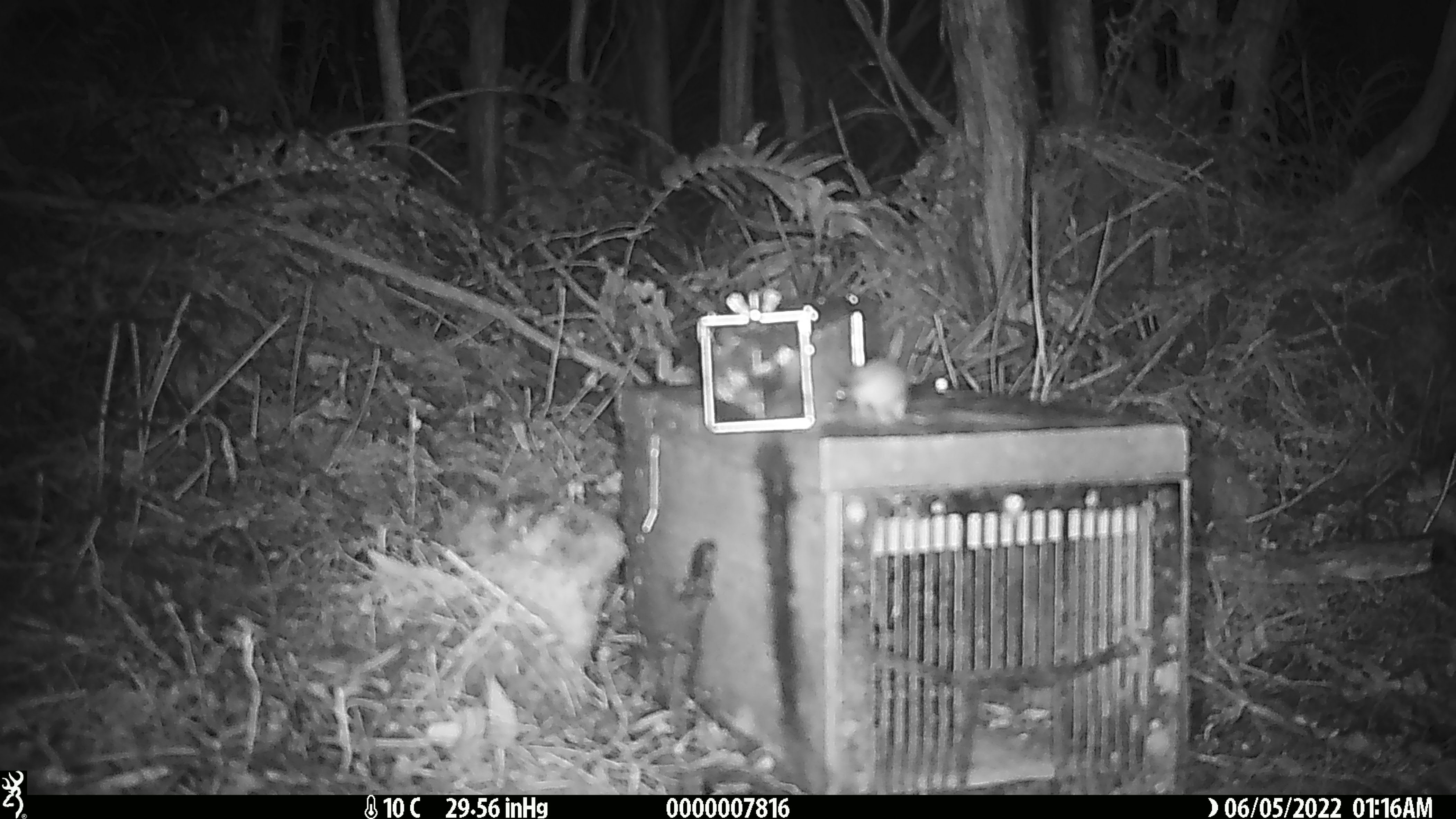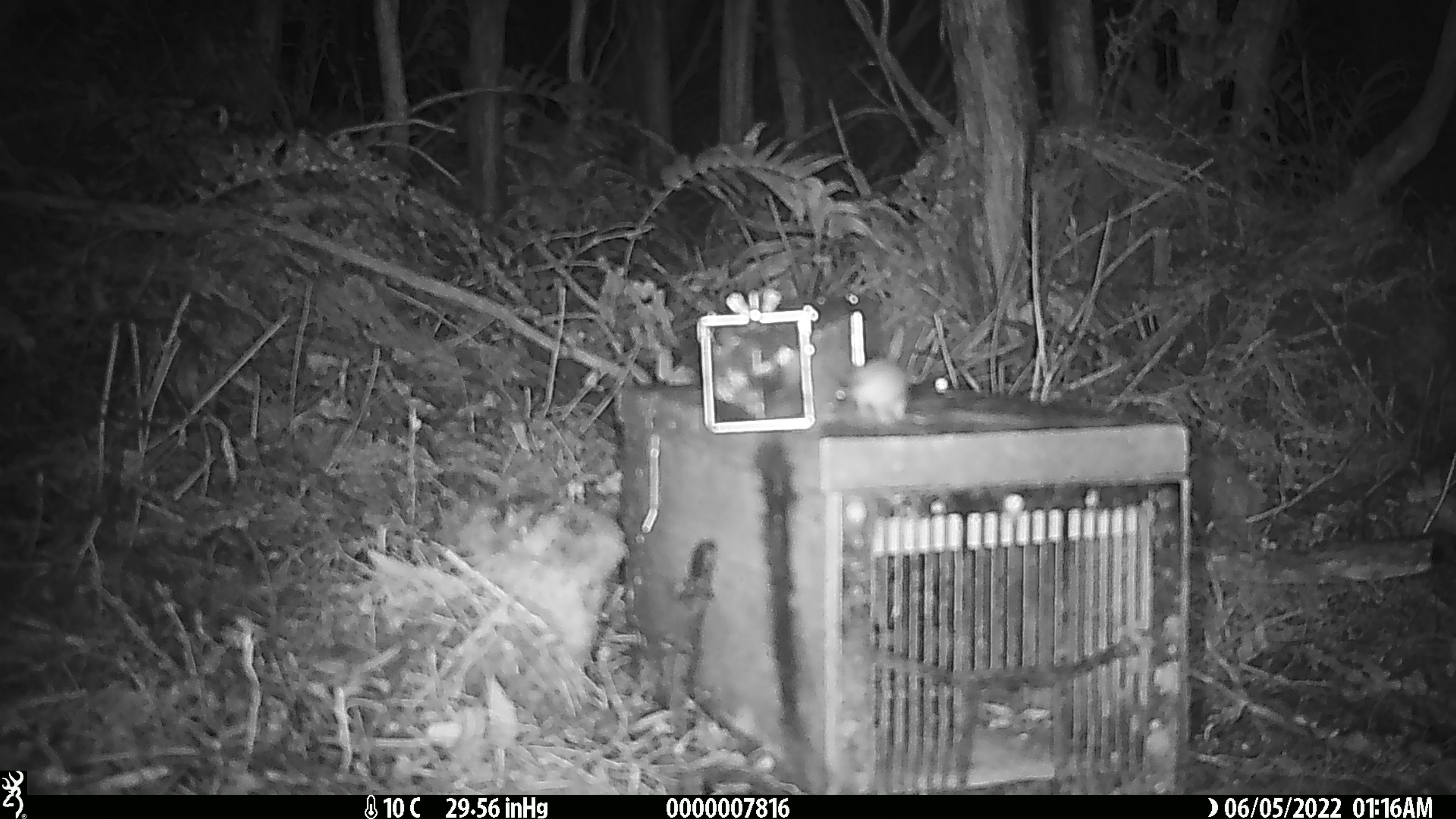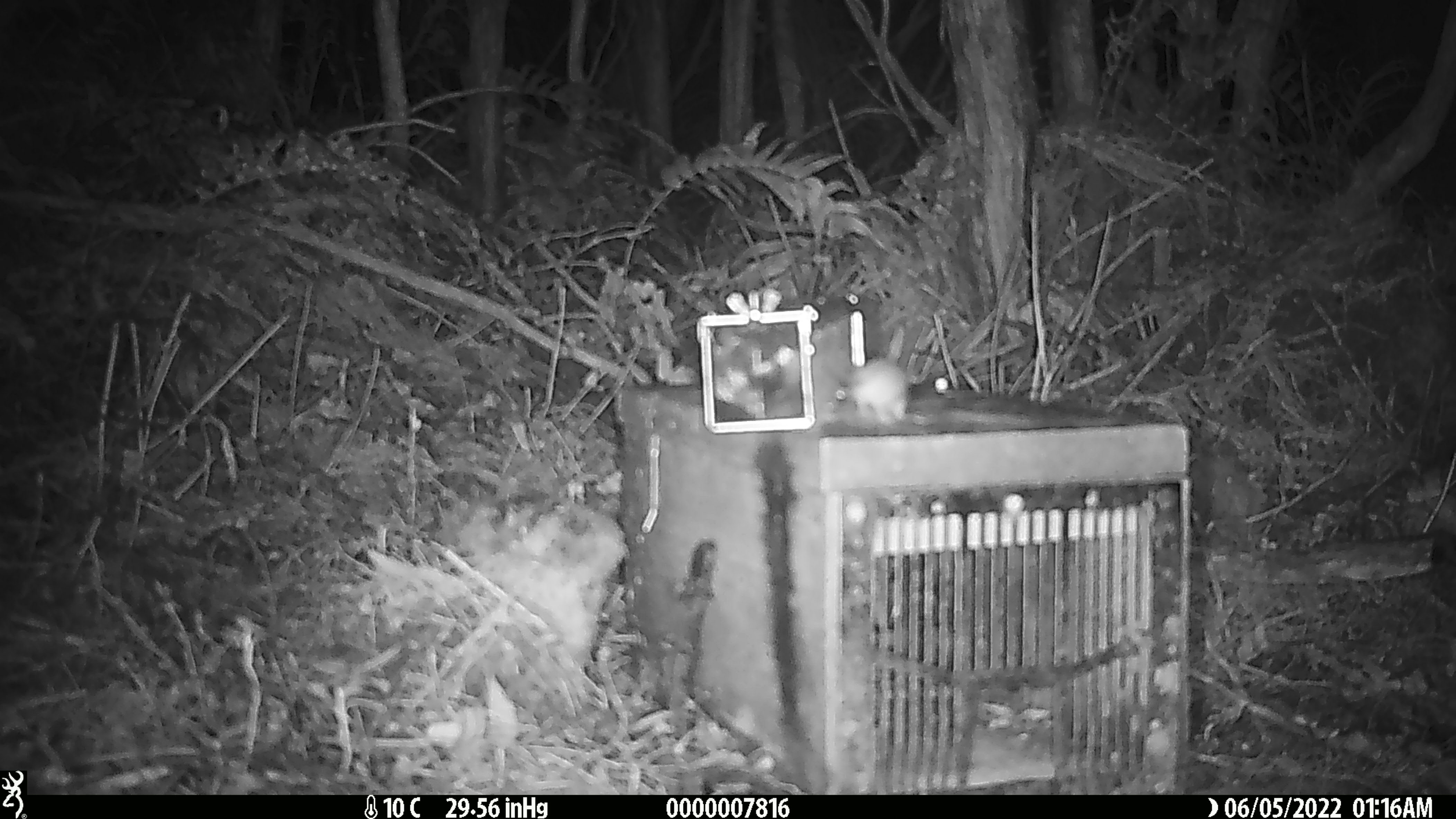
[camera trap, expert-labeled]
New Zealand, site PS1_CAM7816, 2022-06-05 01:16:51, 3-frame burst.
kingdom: Animalia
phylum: Chordata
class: Mammalia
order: Rodentia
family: Muridae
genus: Mus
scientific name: Mus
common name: mouse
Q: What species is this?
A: Mouse (Mus).